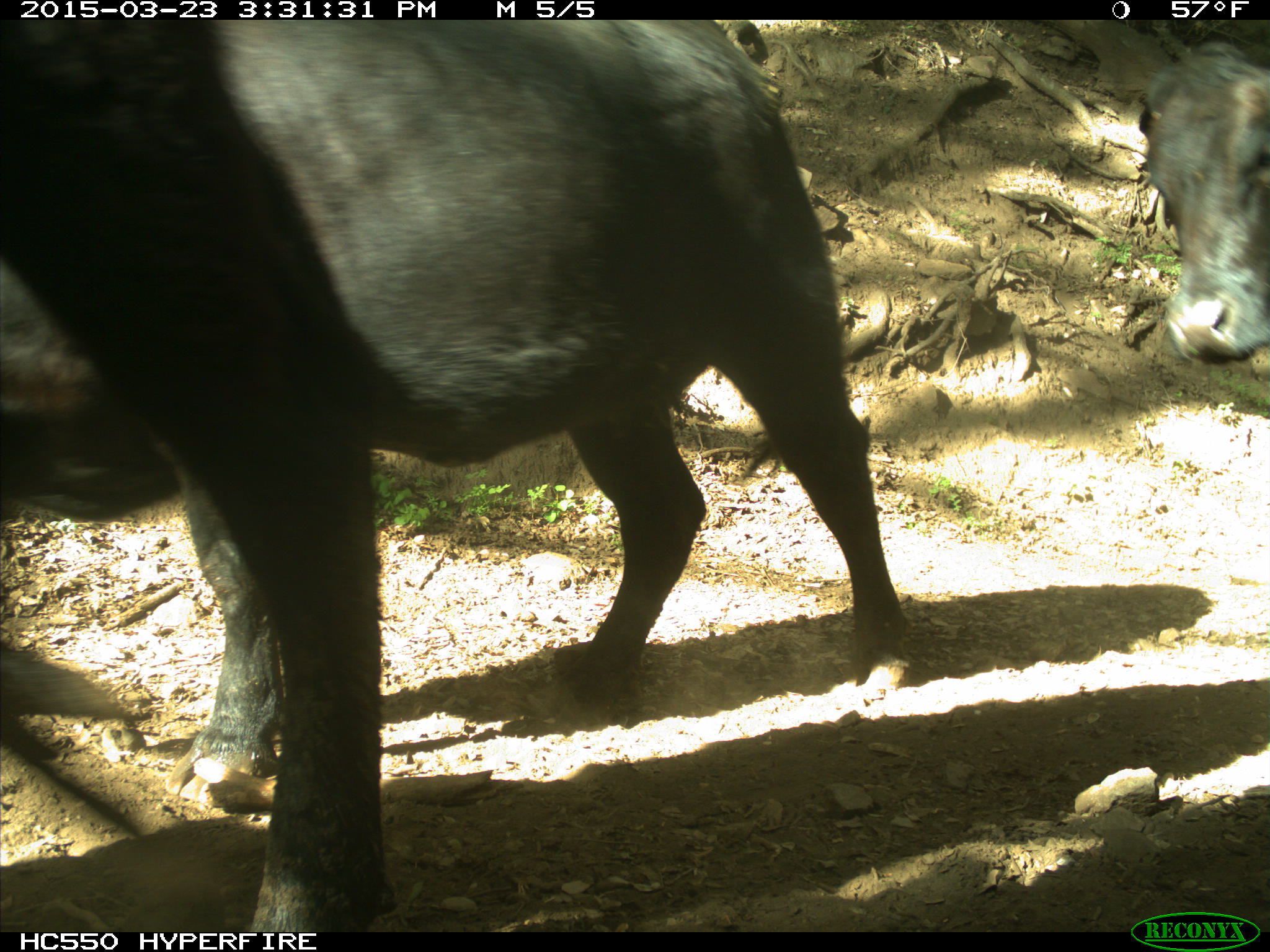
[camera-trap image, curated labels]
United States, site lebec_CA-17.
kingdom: Animalia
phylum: Chordata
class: Mammalia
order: Artiodactyla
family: Bovidae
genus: Bos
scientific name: Bos taurus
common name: domestic cow